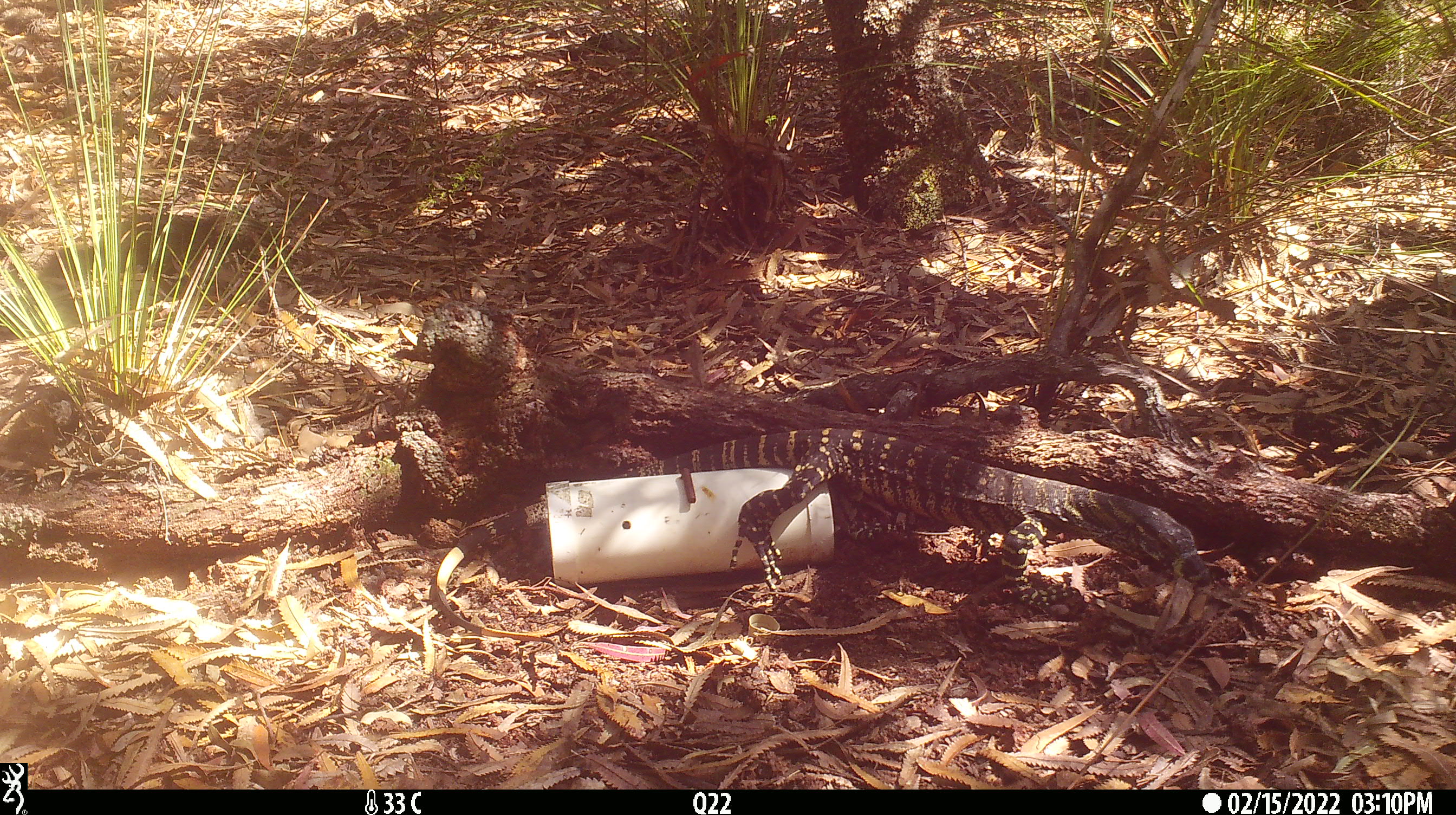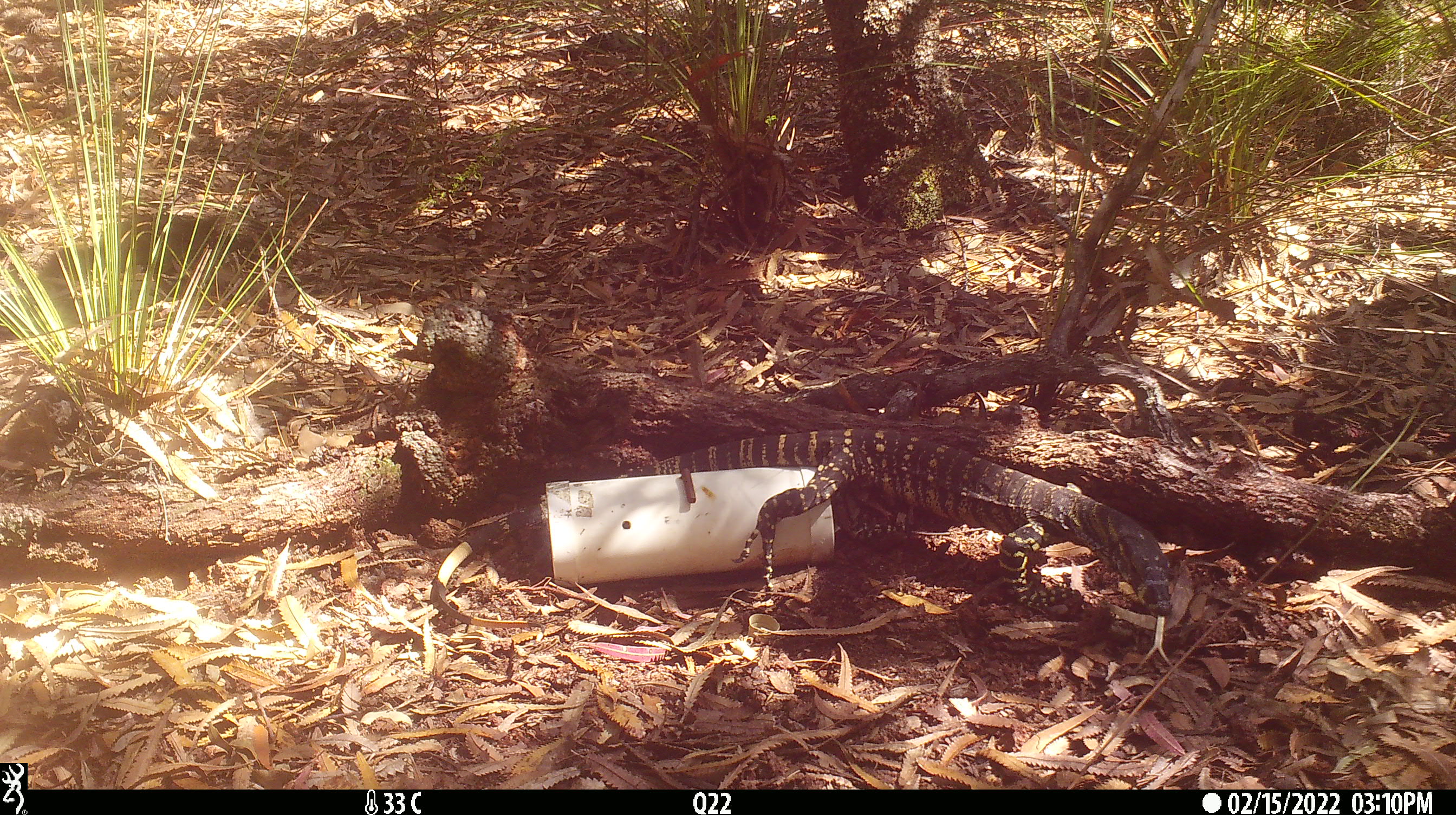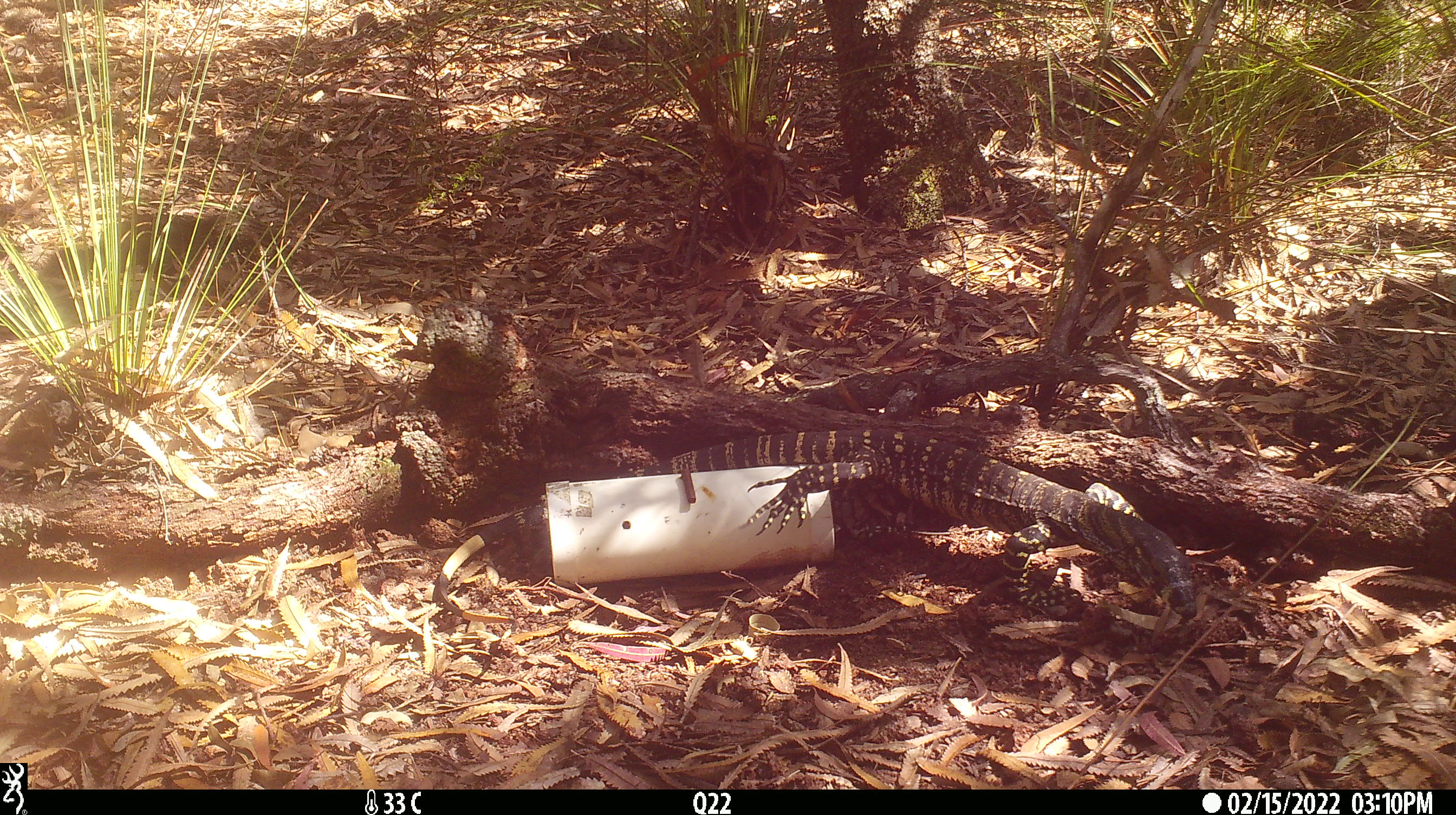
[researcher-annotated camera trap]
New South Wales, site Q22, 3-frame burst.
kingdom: Animalia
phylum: Chordata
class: Reptilia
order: Squamata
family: Varanidae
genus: Varanus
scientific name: Varanus varius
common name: lace monitor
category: goanna